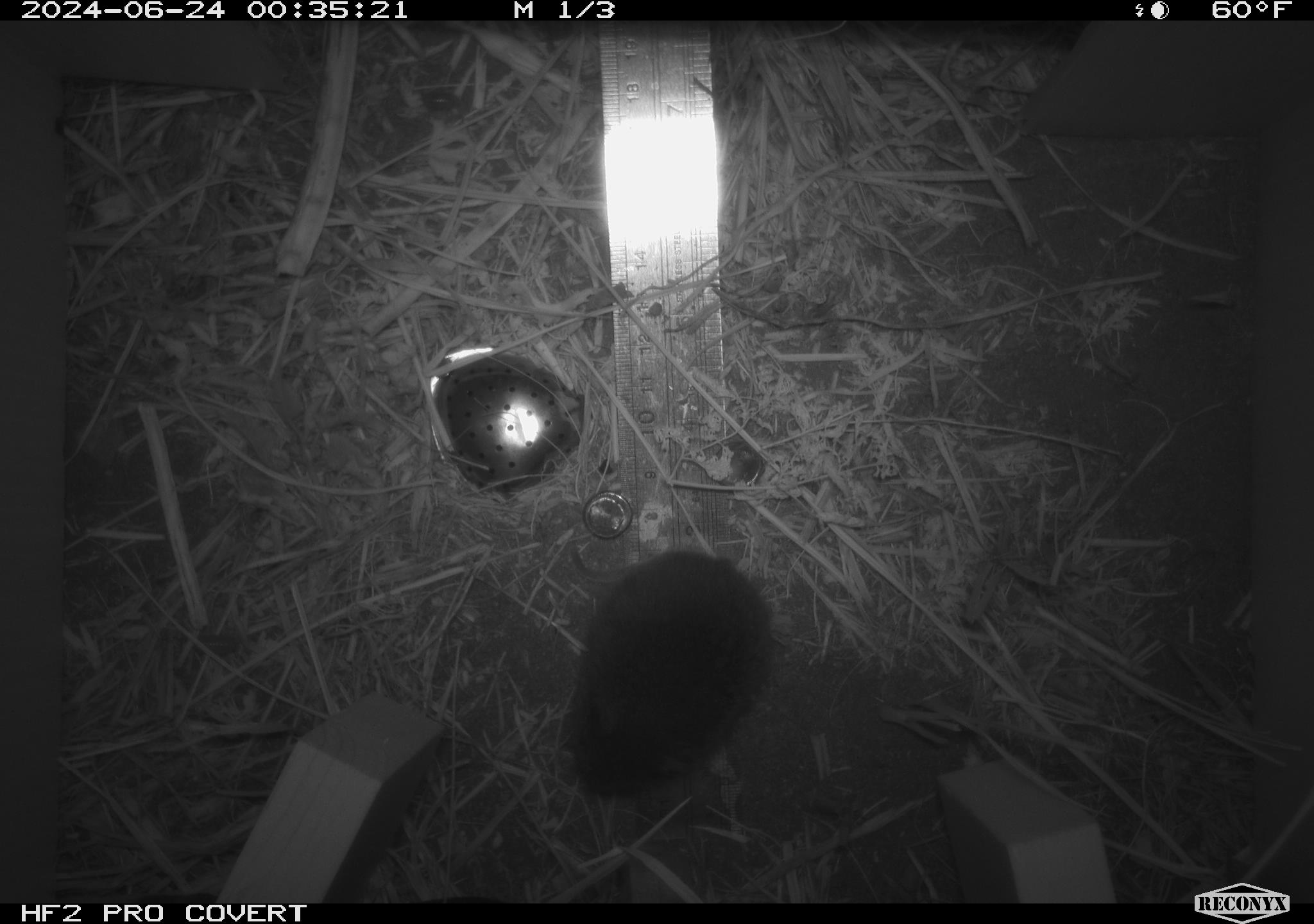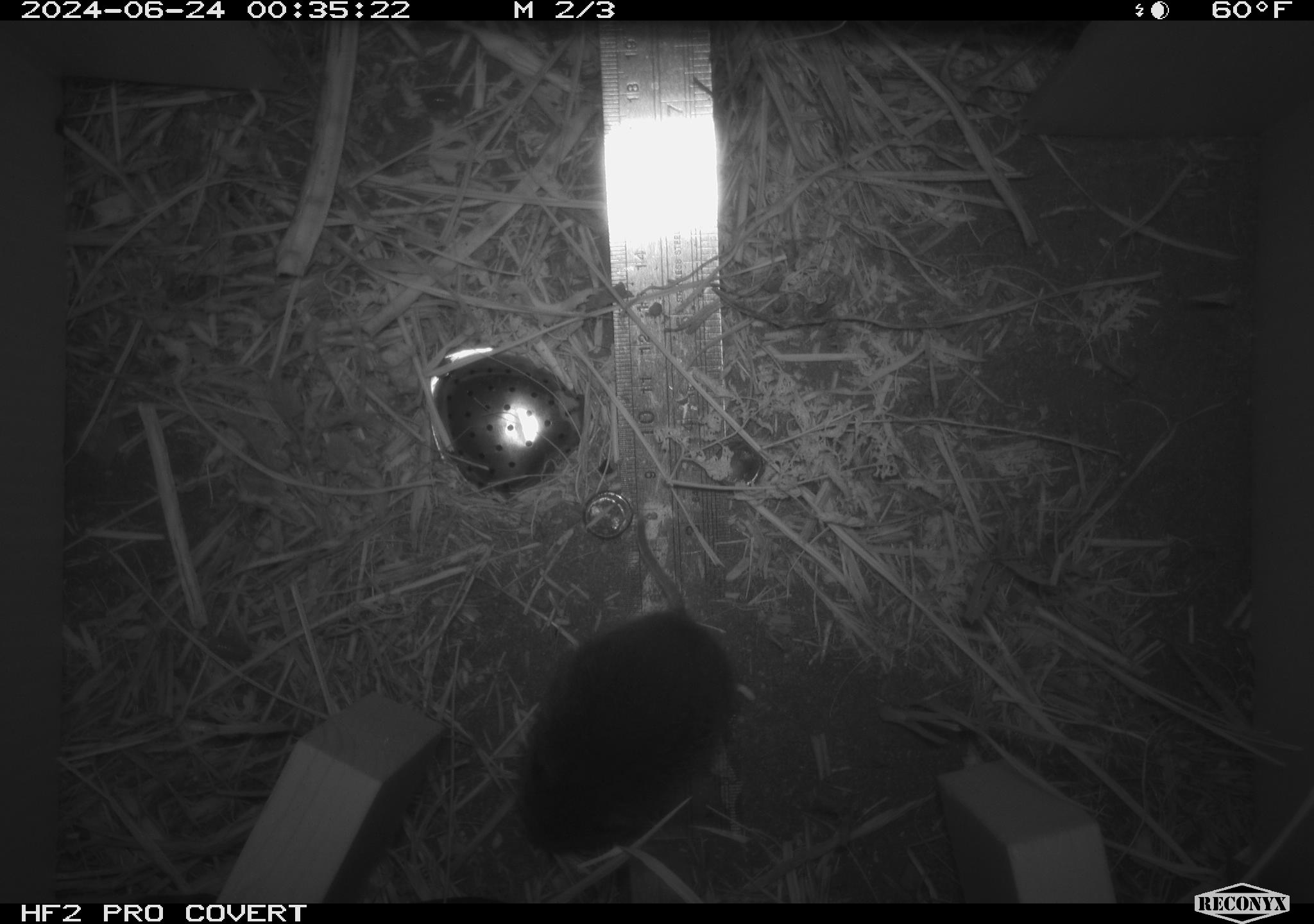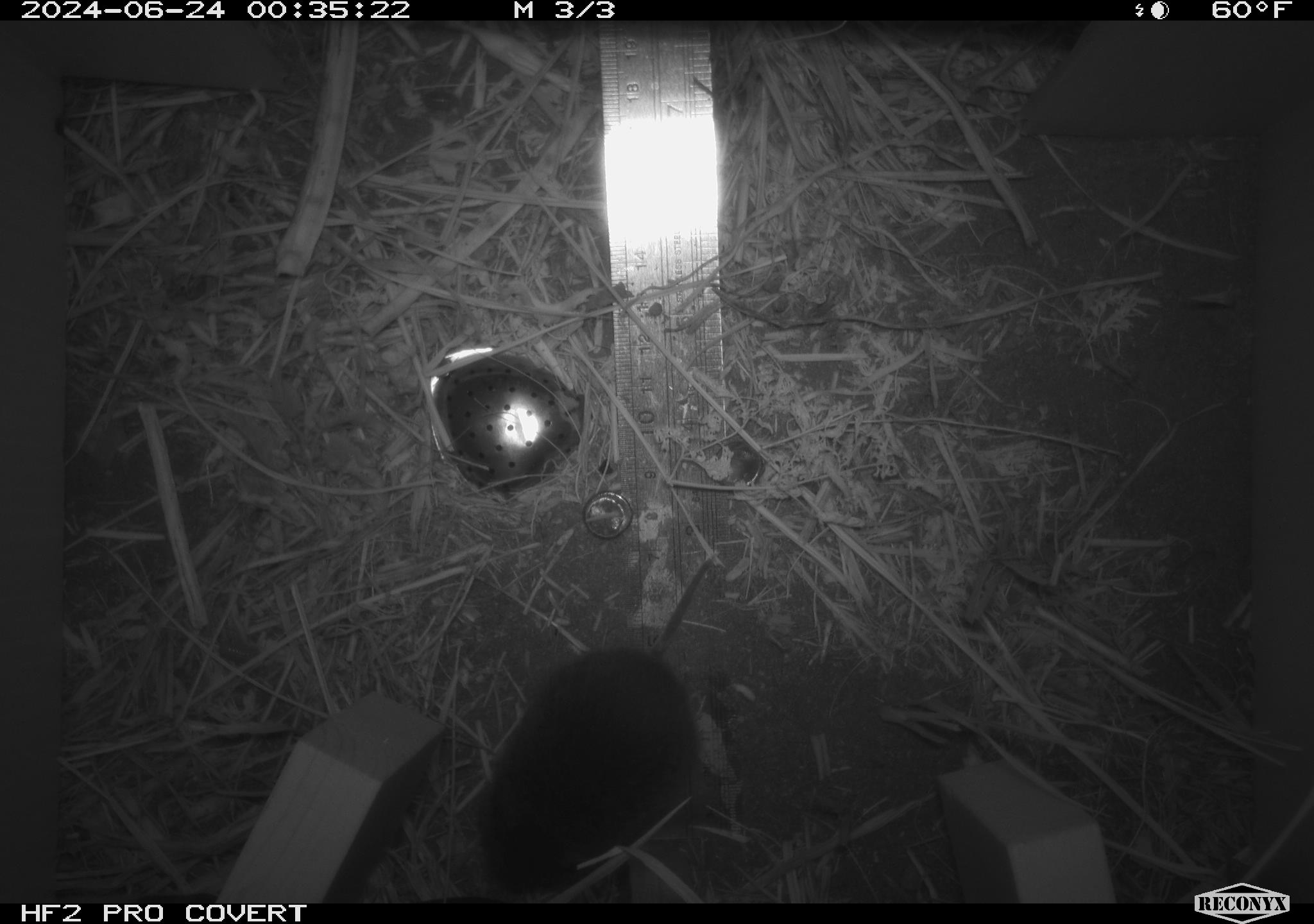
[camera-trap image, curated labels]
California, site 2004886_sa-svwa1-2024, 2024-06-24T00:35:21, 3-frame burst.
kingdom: Animalia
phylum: Chordata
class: Mammalia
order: Rodentia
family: Cricetidae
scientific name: Arvicolinae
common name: voles, lemmings, and muskrats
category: arvicolinae subfamily